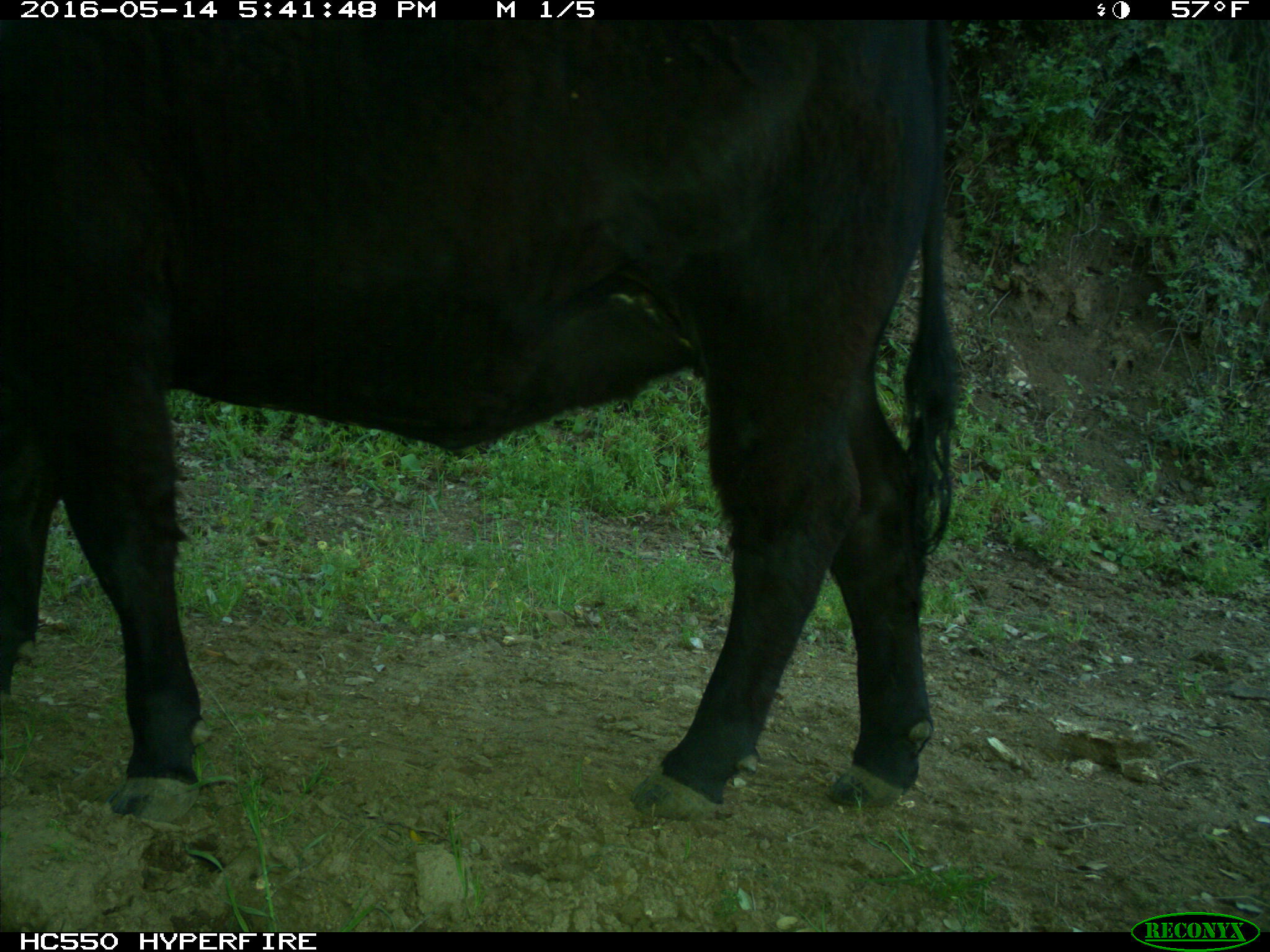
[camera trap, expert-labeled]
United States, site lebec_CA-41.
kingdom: Animalia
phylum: Chordata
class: Mammalia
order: Artiodactyla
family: Bovidae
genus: Bos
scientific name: Bos taurus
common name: domestic cow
Bos taurus (domestic cow).